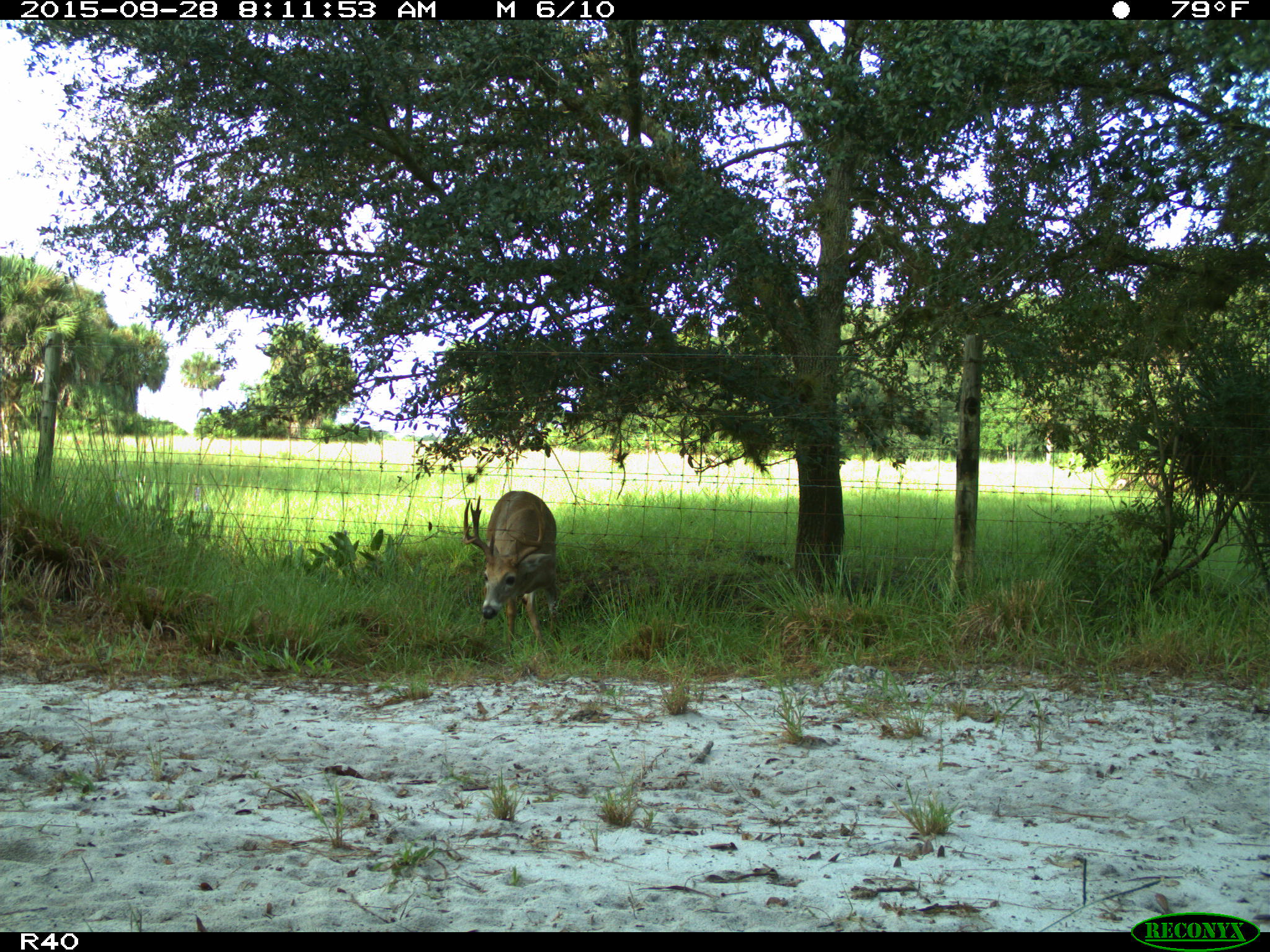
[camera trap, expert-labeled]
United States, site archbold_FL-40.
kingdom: Animalia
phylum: Chordata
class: Mammalia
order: Artiodactyla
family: Cervidae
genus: Odocoileus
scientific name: Odocoileus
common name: deer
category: unidentified deer